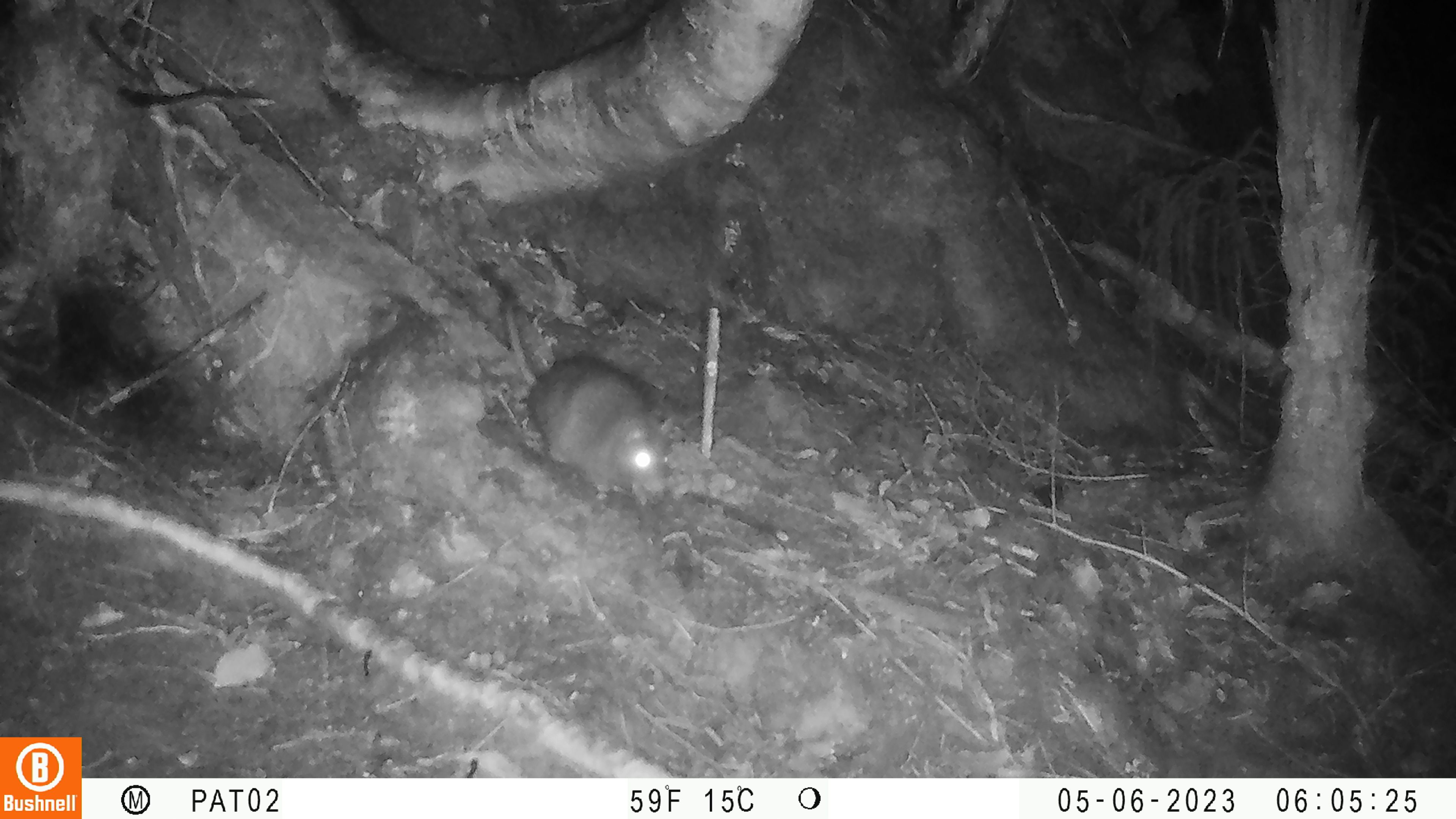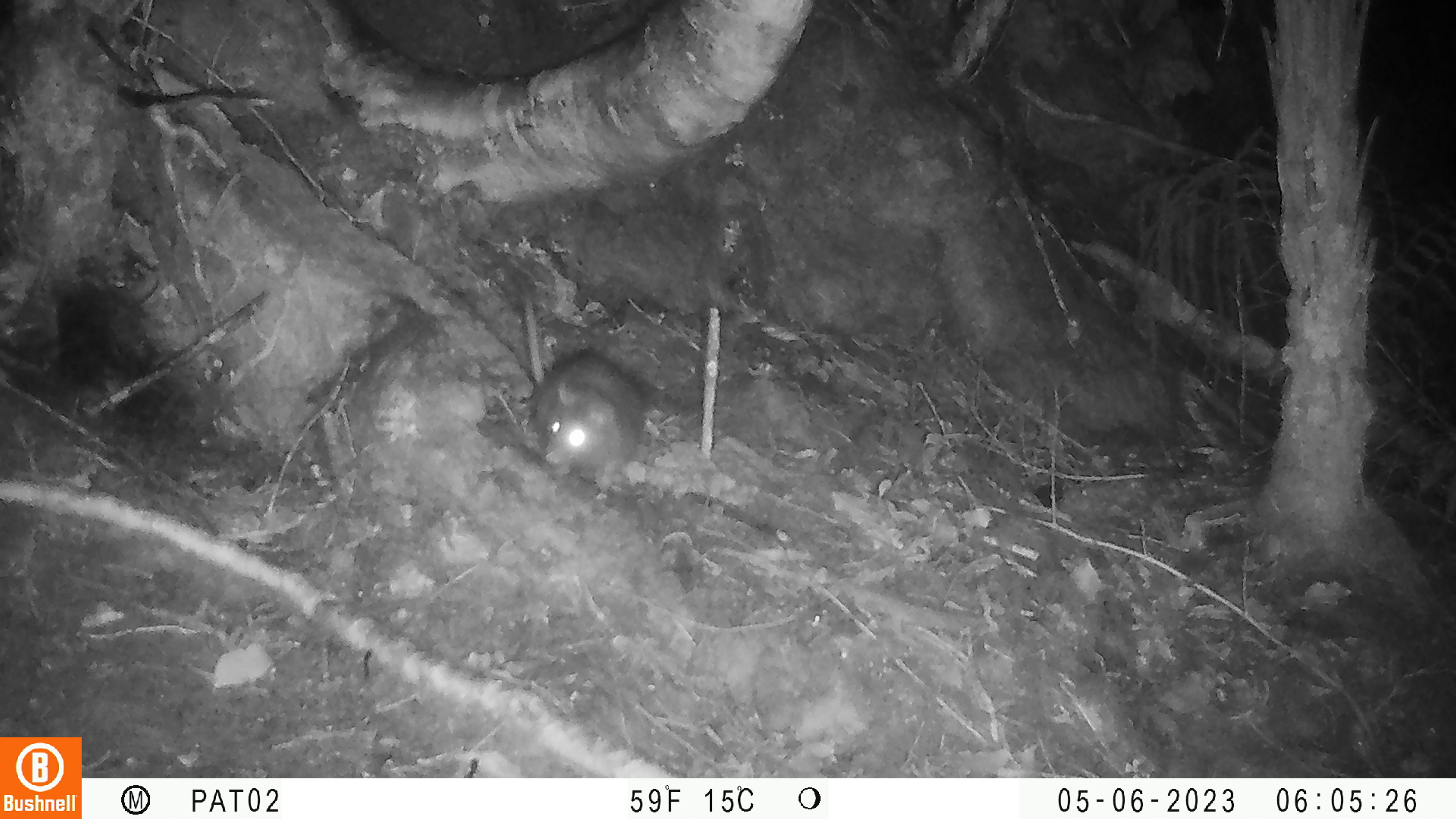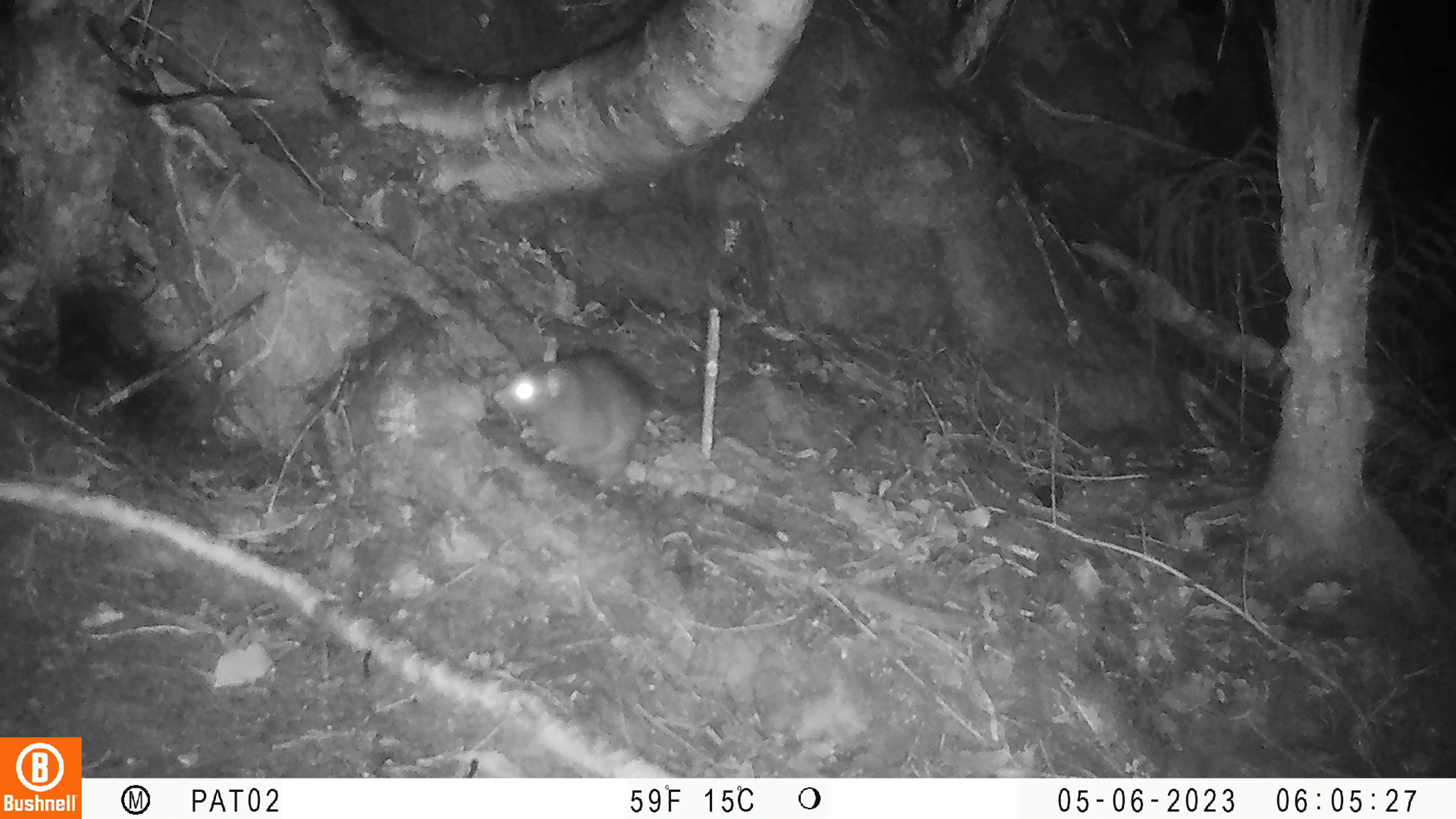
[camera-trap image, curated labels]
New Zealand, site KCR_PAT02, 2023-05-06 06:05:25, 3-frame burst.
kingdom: Animalia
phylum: Chordata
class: Mammalia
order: Rodentia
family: Muridae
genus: Rattus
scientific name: Rattus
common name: rat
Rat (Rattus).